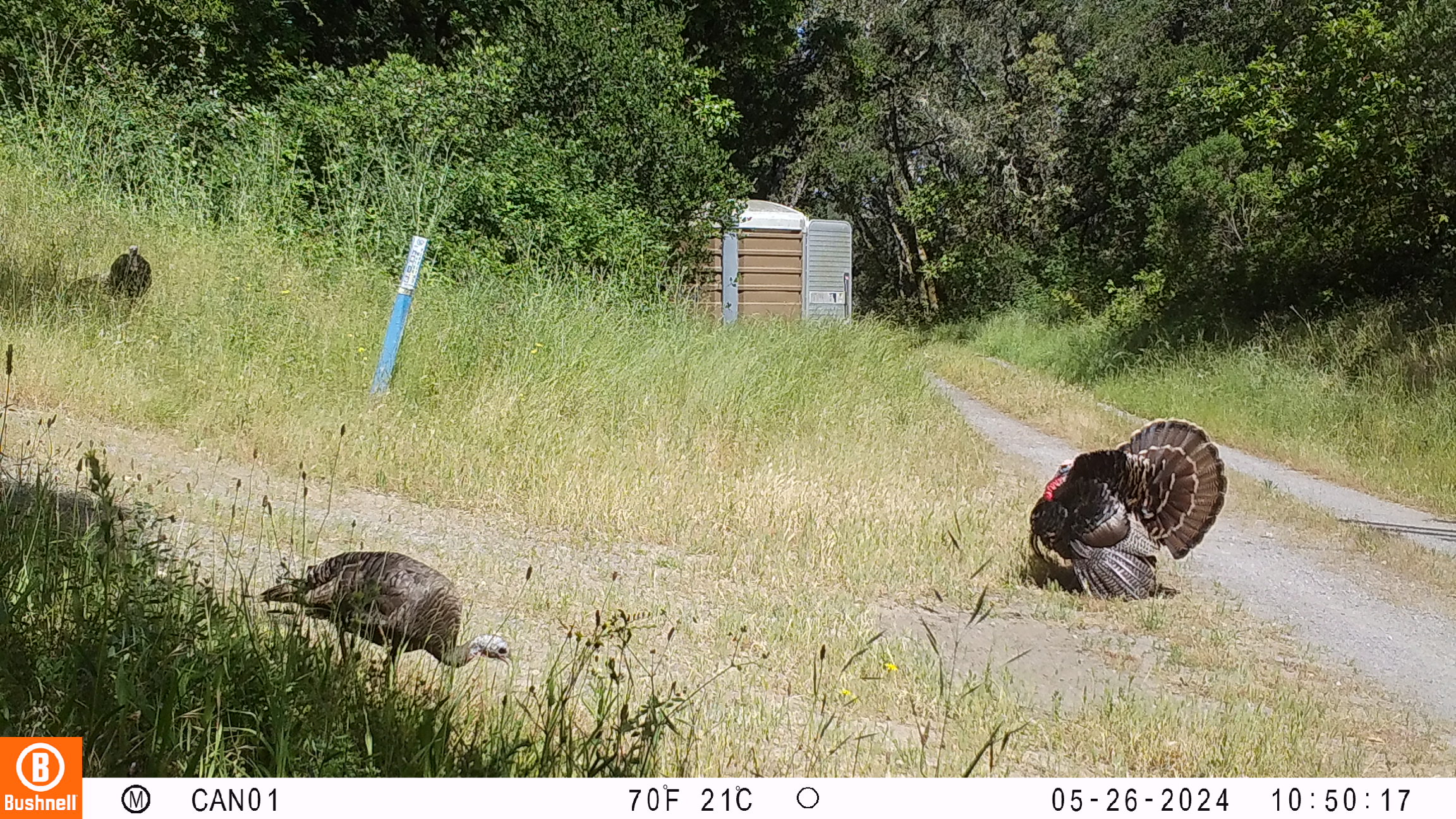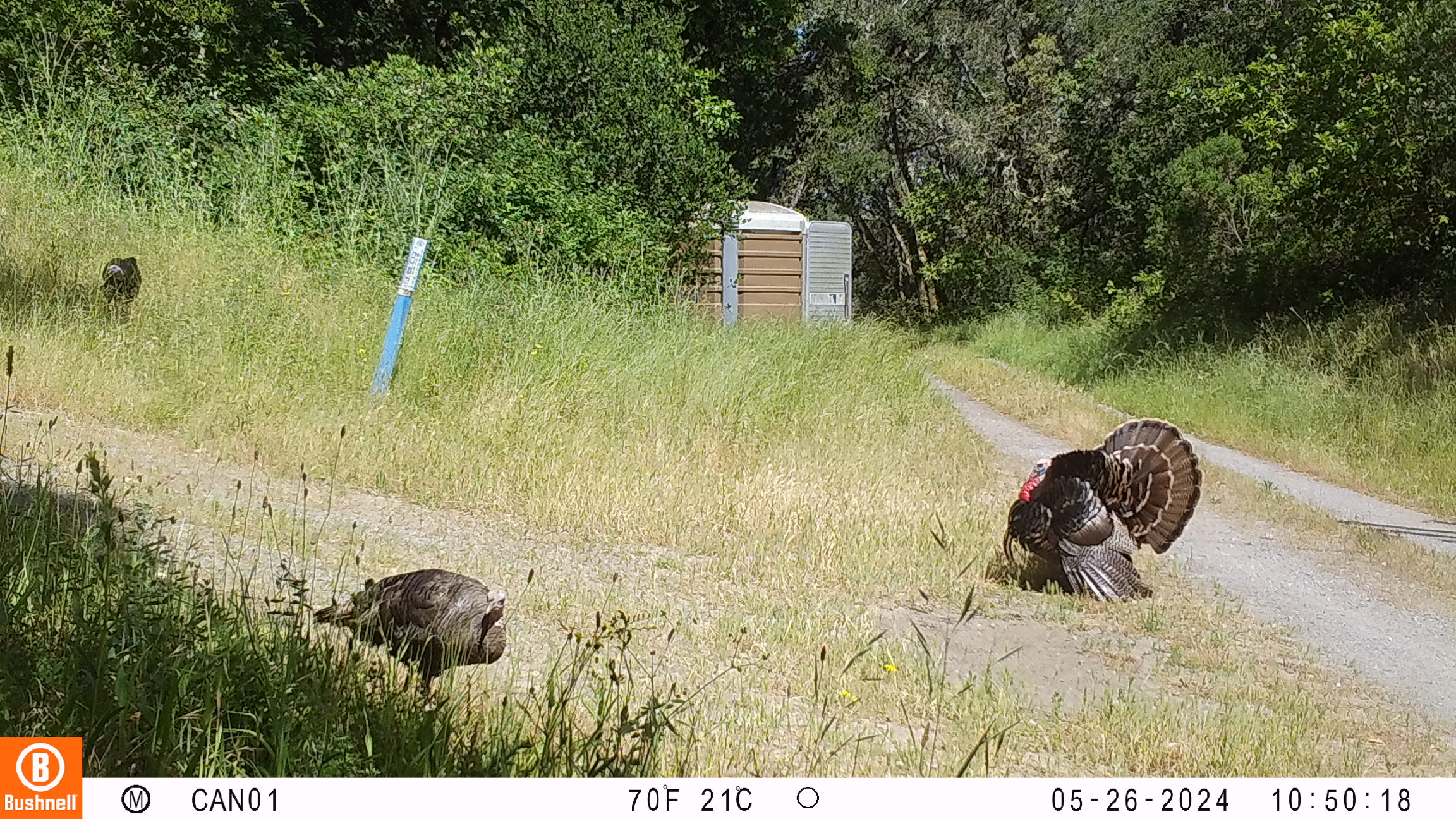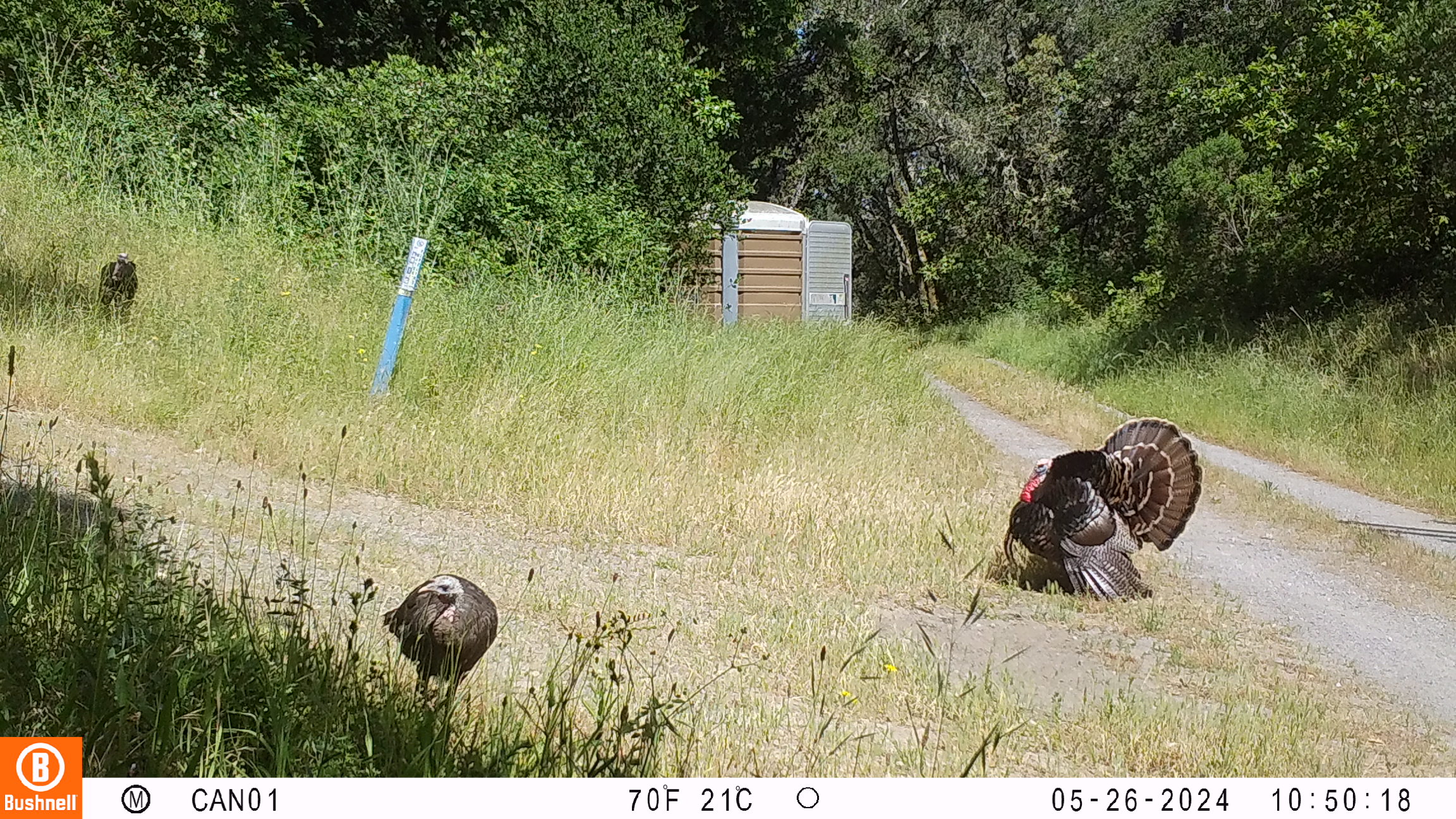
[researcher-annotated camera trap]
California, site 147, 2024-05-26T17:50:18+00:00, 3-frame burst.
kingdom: Animalia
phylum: Chordata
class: Aves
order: Galliformes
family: Phasianidae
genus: Meleagris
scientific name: Meleagris gallopavo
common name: turkey